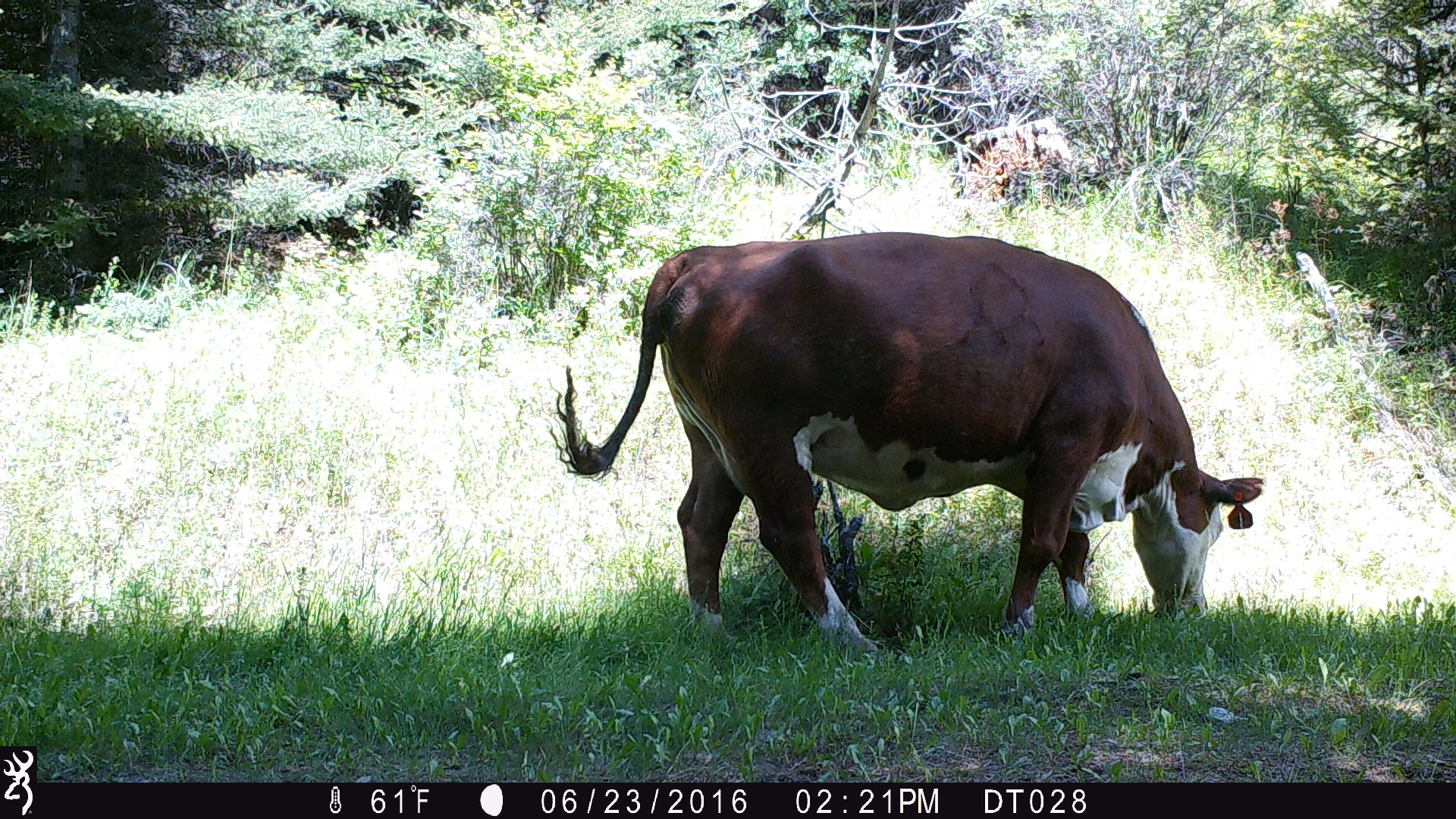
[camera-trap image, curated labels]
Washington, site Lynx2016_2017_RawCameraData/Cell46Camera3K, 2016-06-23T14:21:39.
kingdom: Animalia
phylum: Chordata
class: Mammalia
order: Artiodactyla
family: Bovidae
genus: Bos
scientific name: Bos taurus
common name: domestic cattle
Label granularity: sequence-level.